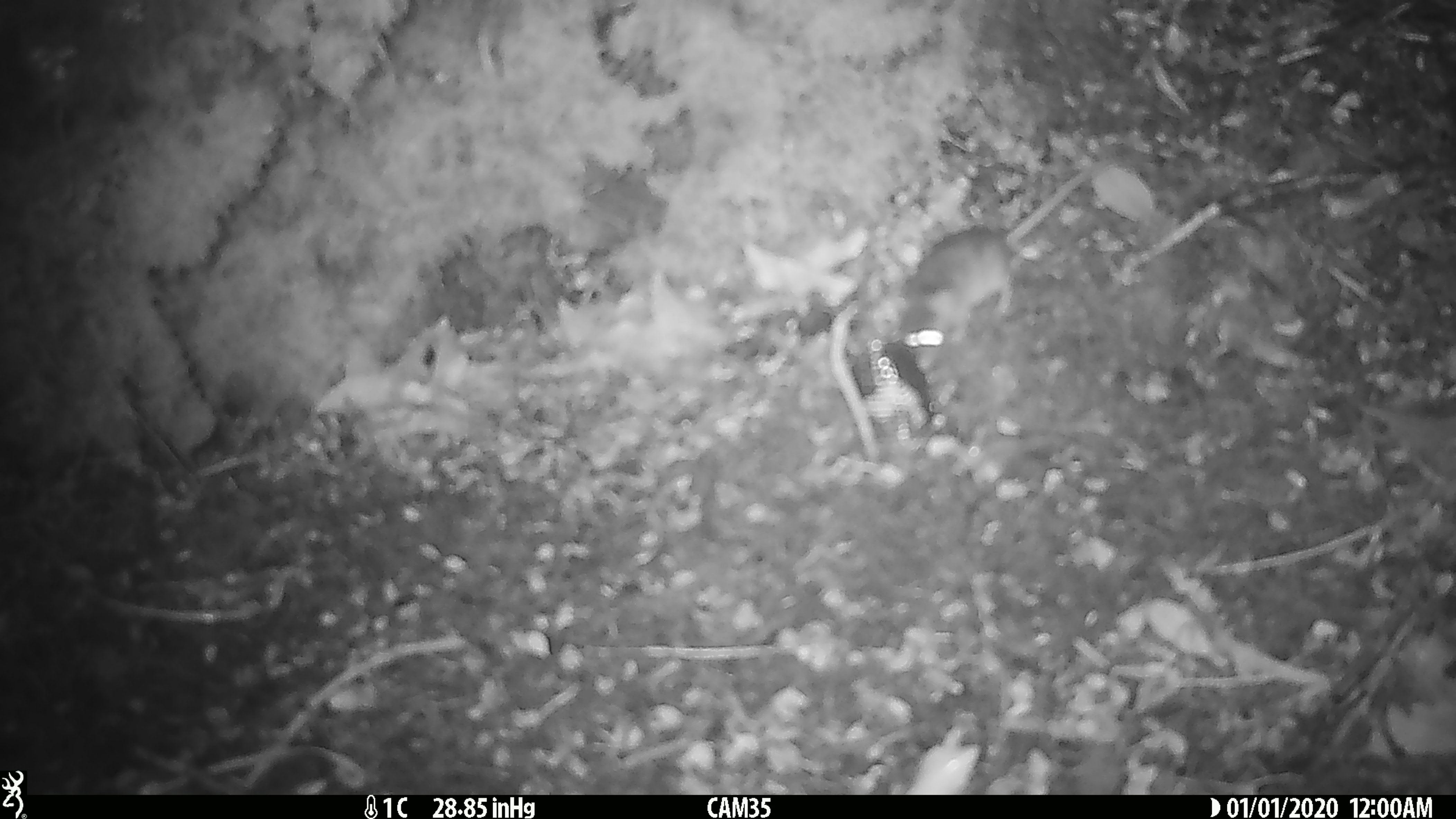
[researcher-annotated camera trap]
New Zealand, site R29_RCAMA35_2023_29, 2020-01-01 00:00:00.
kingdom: Animalia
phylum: Chordata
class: Mammalia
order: Rodentia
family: Muridae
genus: Mus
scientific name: Mus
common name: mouse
Mouse (Mus).